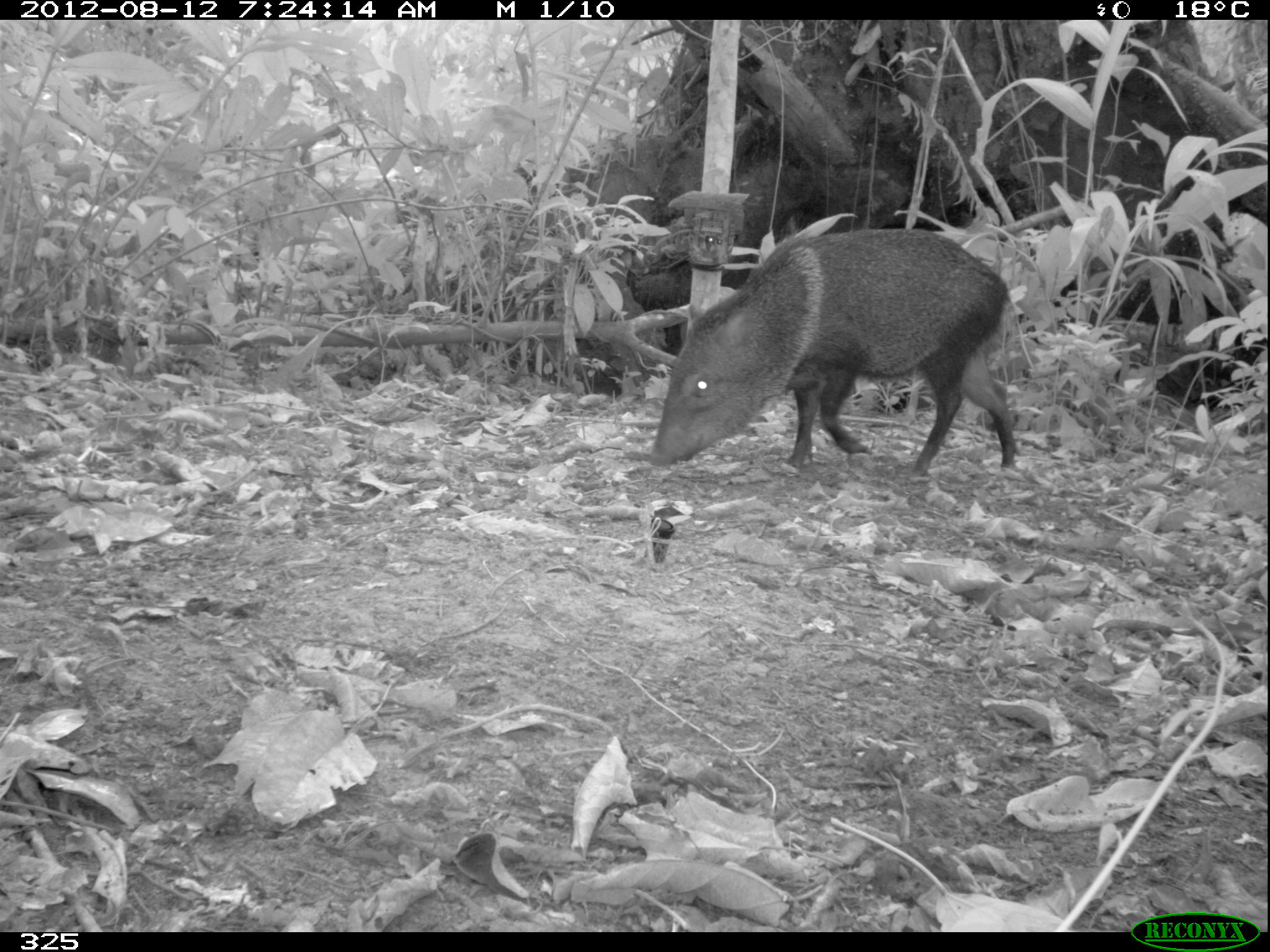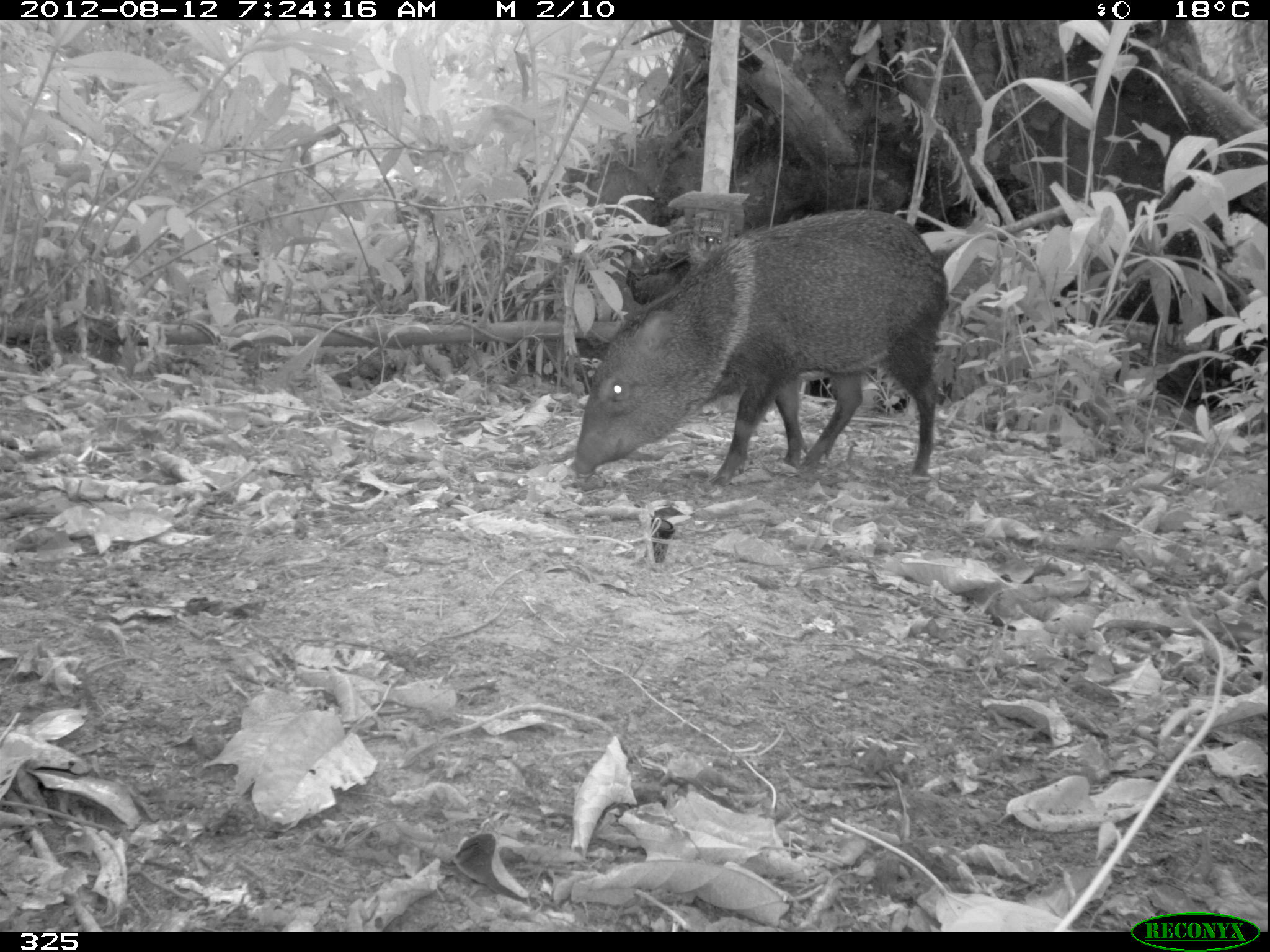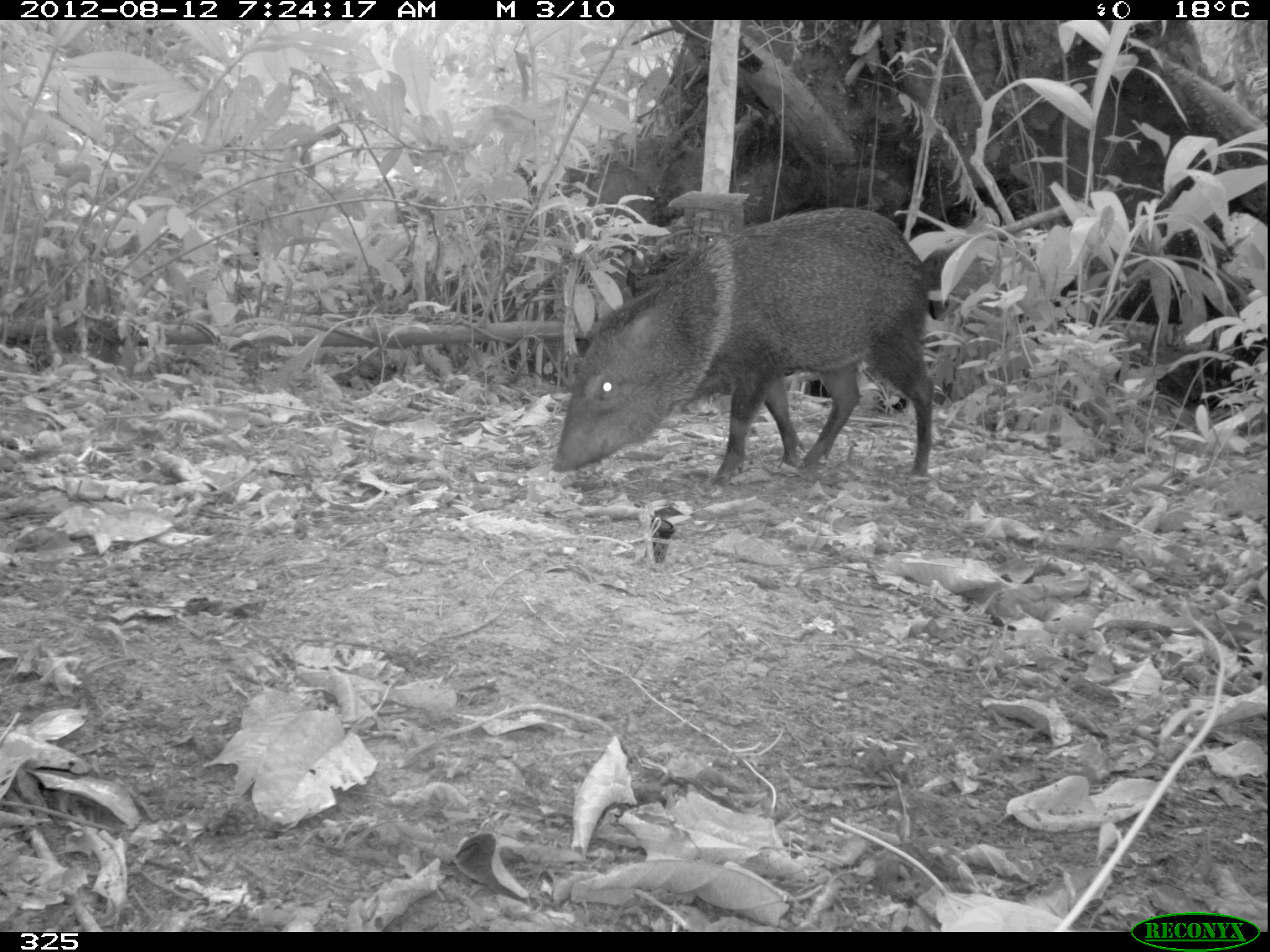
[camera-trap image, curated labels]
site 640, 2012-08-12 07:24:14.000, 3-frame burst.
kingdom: Animalia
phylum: Chordata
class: Mammalia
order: Artiodactyla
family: Tayassuidae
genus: Pecari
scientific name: Pecari tajacu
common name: collared peccary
Pecari tajacu (collared peccary).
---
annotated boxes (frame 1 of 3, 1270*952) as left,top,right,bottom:
pecari tajacu: 646,227,1023,476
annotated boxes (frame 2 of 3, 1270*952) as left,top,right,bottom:
pecari tajacu: 569,208,950,486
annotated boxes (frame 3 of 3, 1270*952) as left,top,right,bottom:
pecari tajacu: 550,206,935,486